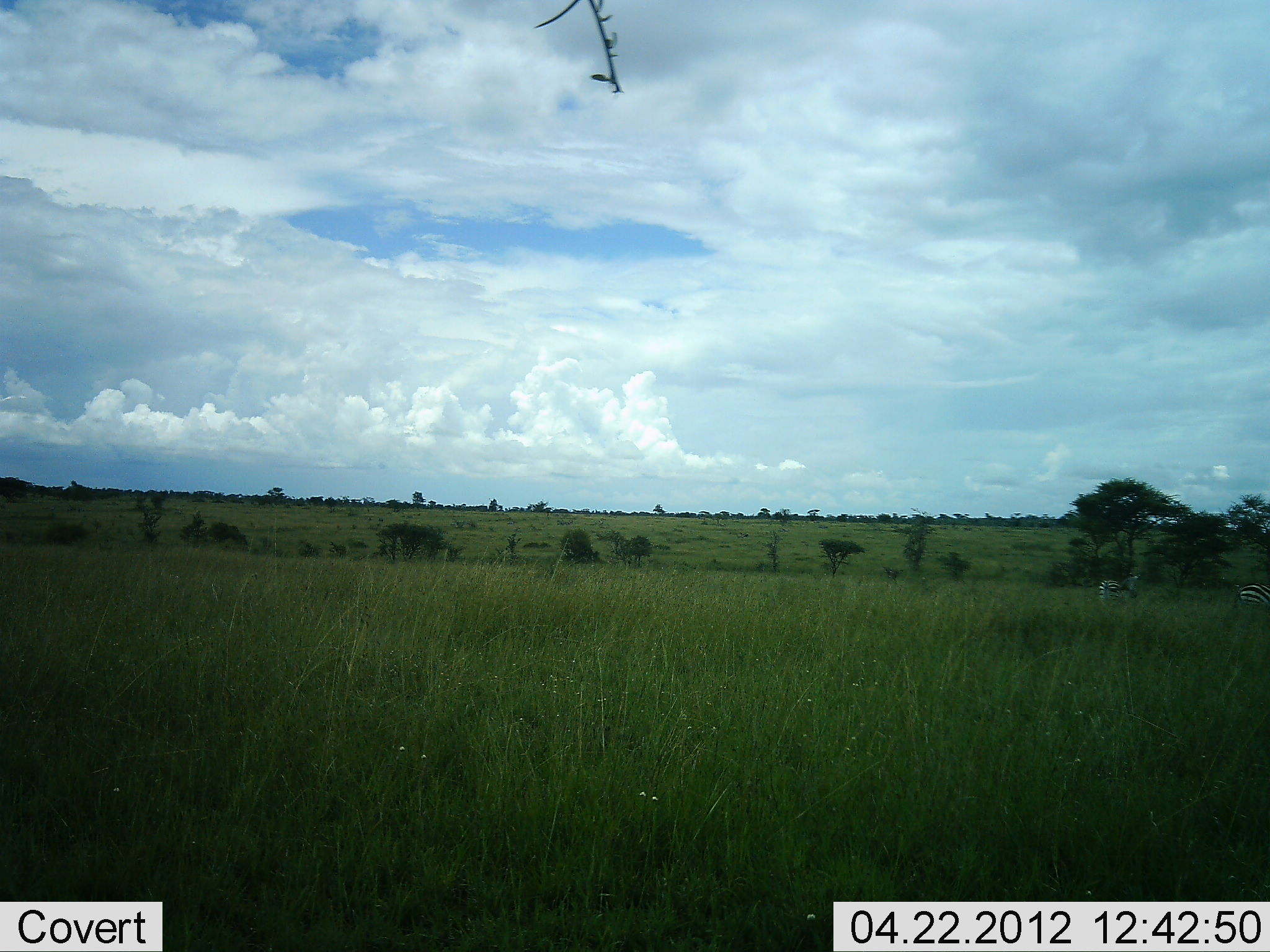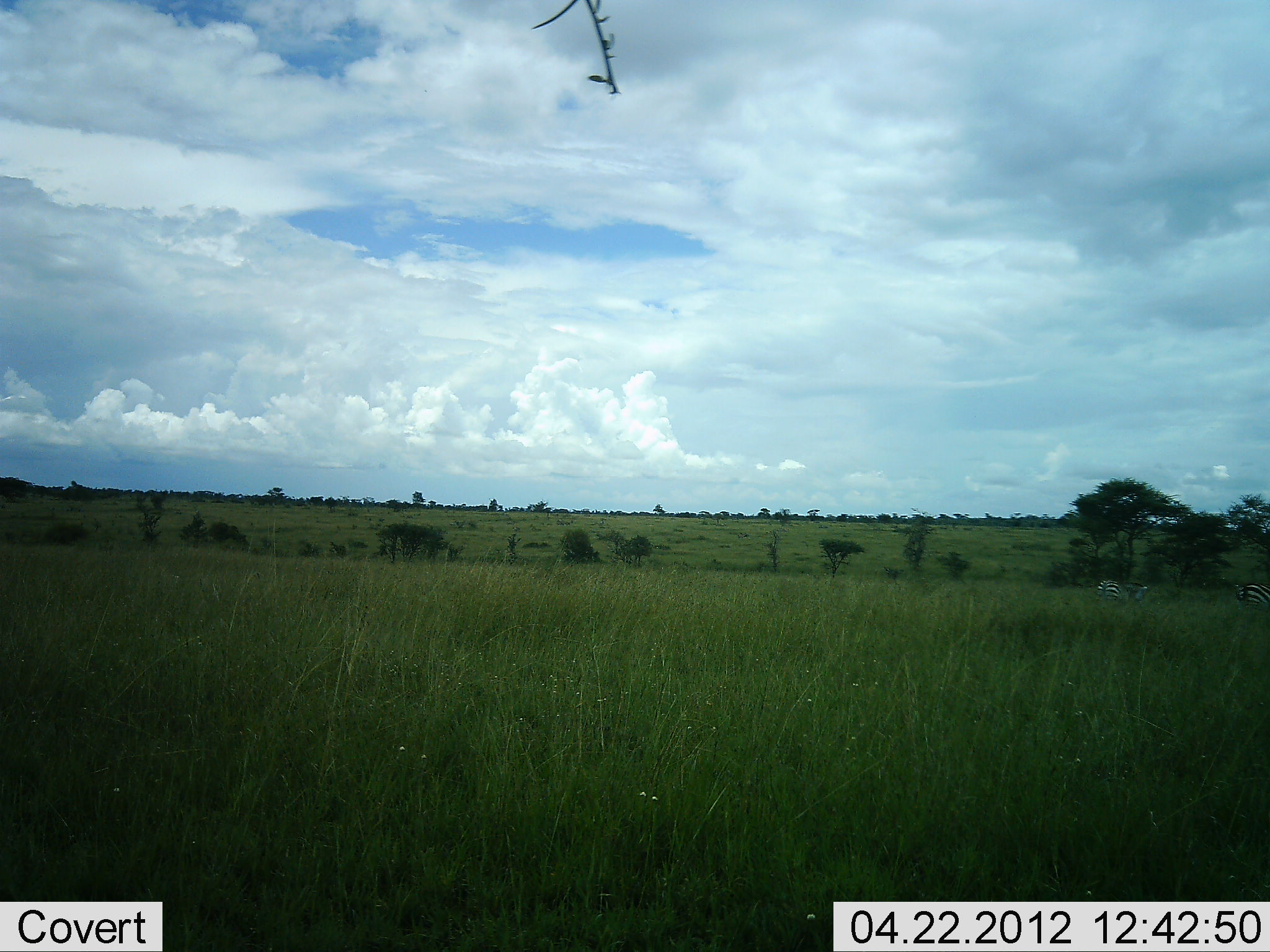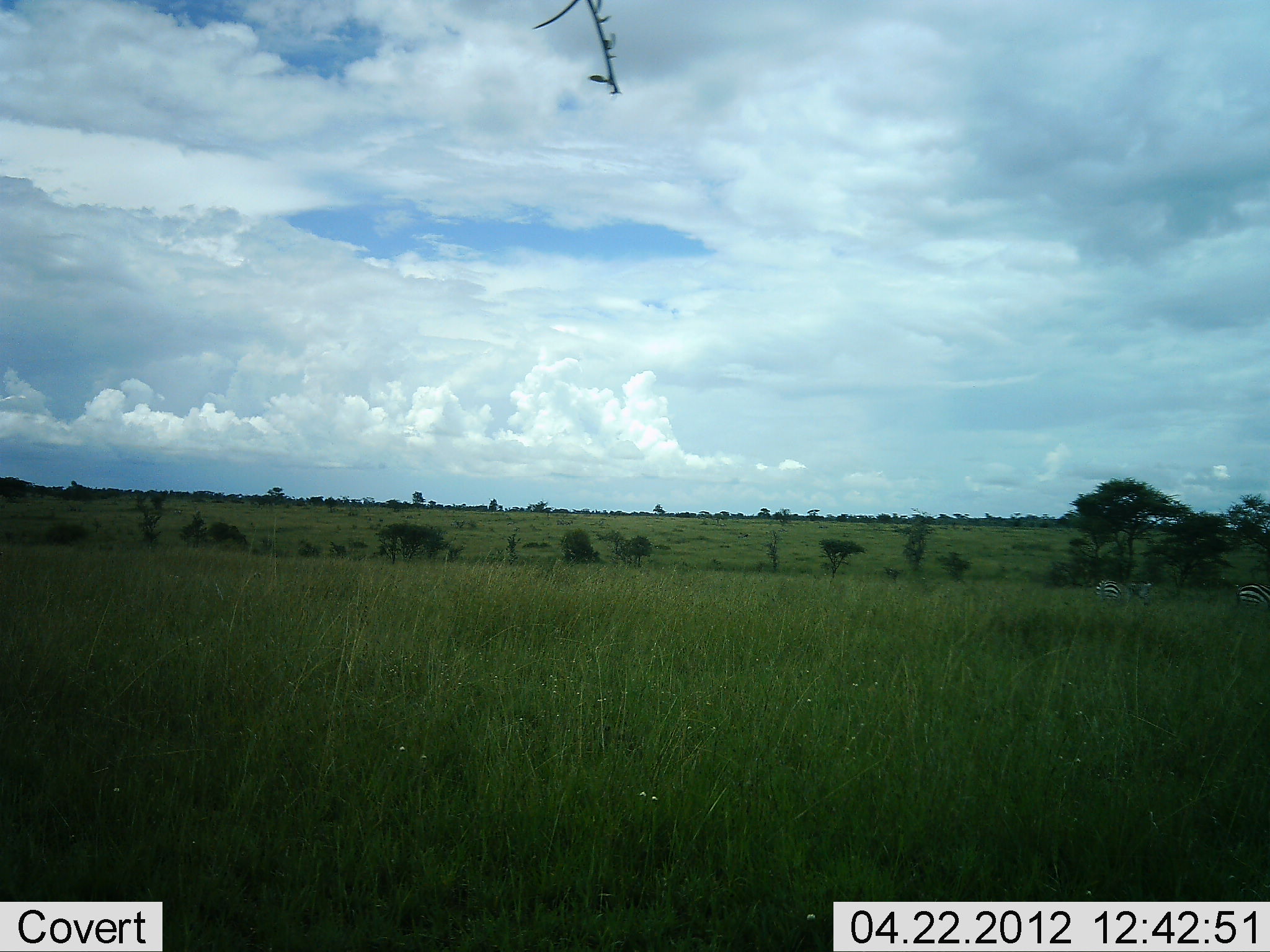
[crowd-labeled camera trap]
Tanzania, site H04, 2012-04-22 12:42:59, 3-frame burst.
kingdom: Animalia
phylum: Chordata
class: Mammalia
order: Perissodactyla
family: Equidae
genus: Equus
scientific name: Equus quagga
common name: plains zebra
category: zebra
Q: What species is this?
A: Zebra (plains zebra) (Equus quagga).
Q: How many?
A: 2.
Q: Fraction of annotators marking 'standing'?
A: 54%.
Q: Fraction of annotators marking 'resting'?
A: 0%.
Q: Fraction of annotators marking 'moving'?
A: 12%.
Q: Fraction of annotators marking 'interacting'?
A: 4%.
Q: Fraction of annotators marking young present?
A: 0%.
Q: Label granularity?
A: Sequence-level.